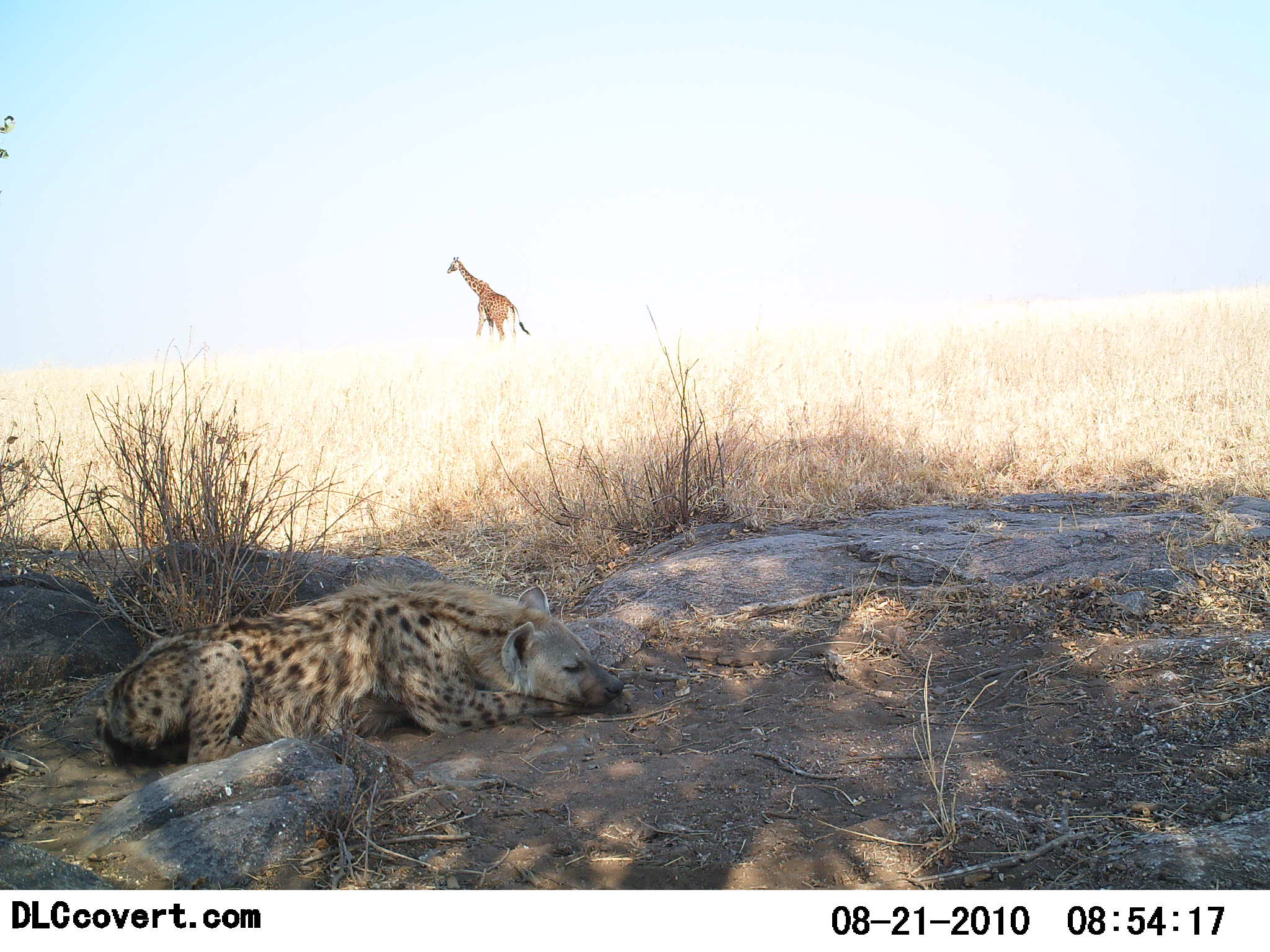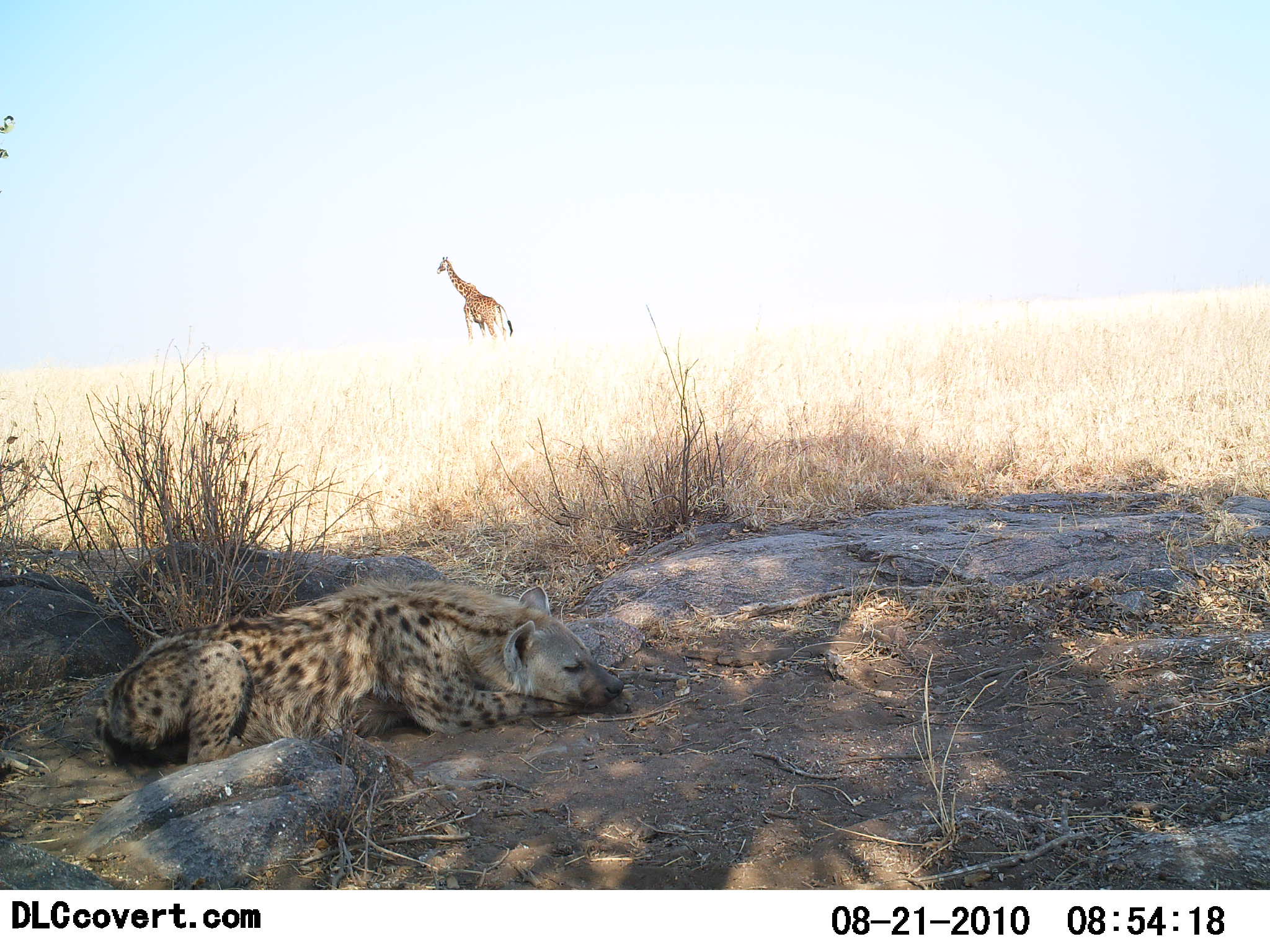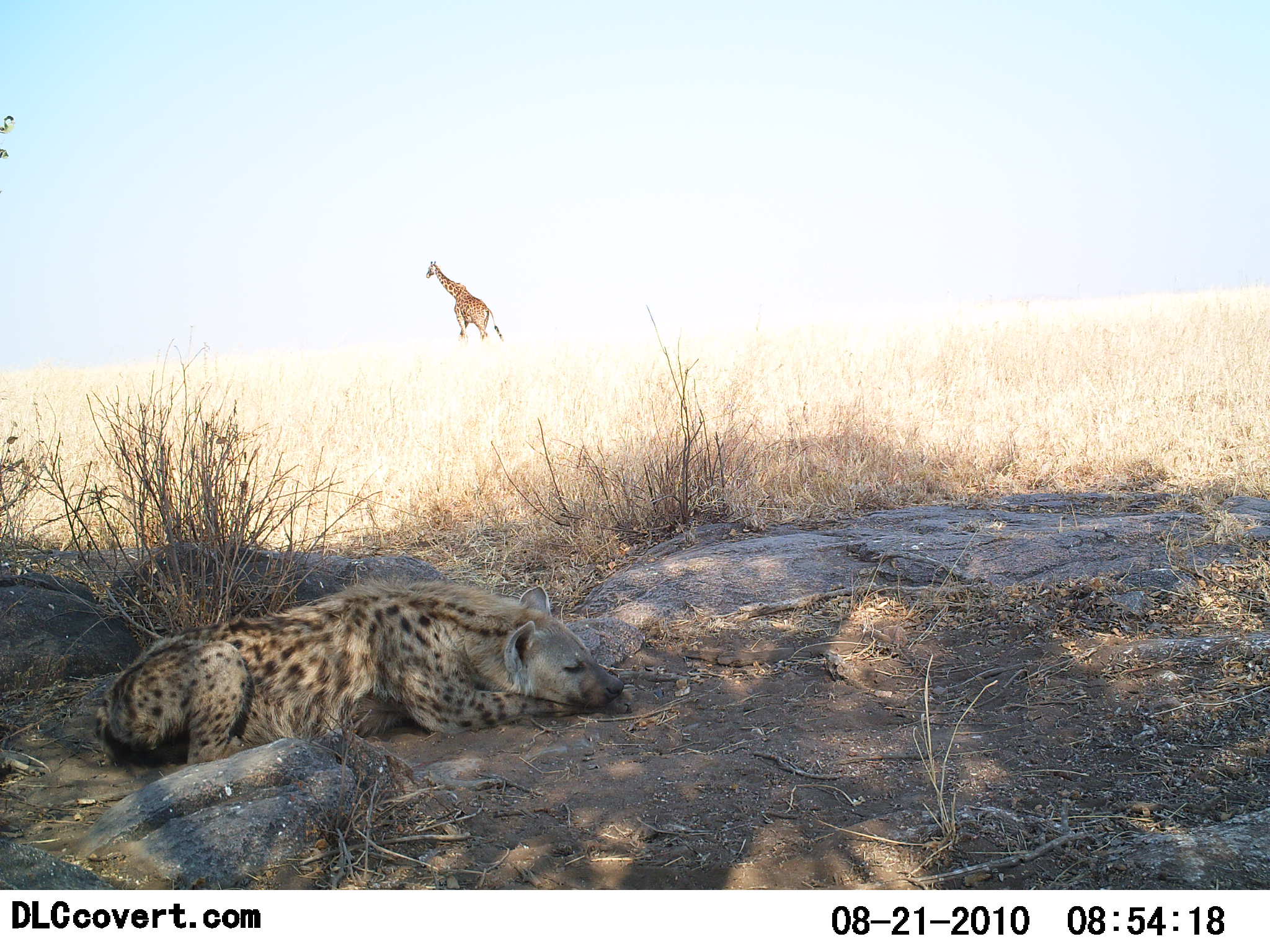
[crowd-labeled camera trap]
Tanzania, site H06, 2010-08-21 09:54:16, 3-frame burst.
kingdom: Animalia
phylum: Chordata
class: Mammalia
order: Artiodactyla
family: Giraffidae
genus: Giraffa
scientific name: Giraffa camelopardalis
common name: giraffe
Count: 1.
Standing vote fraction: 10%.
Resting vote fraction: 0%.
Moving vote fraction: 90%.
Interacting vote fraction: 0%.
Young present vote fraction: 0%.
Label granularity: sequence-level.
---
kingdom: Animalia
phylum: Chordata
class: Mammalia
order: Carnivora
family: Hyaenidae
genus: Crocuta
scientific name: Crocuta crocuta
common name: spotted hyena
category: hyenaspotted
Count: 1.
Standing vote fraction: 0%.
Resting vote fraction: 100%.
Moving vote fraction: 0%.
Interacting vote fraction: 0%.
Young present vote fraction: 0%.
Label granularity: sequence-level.